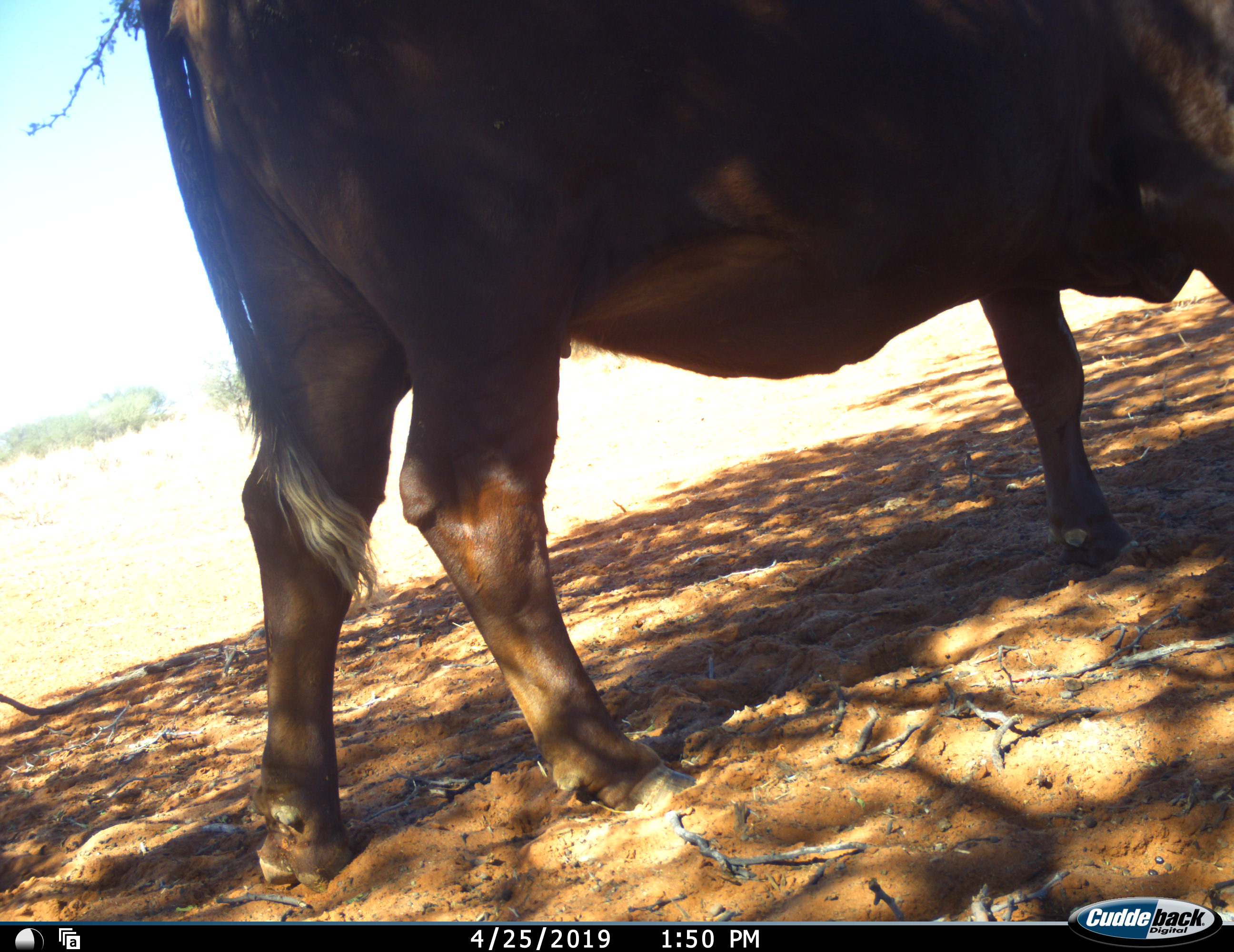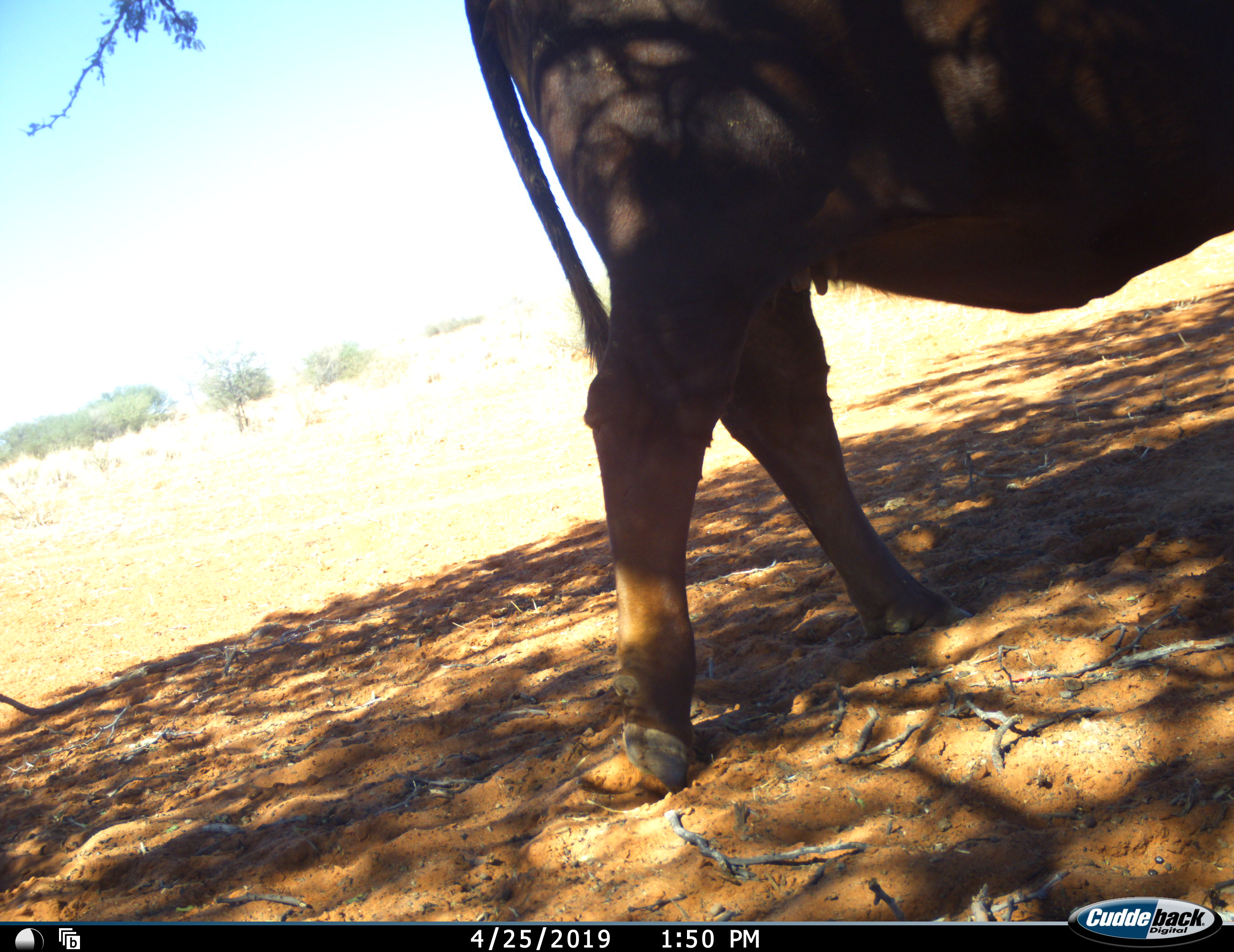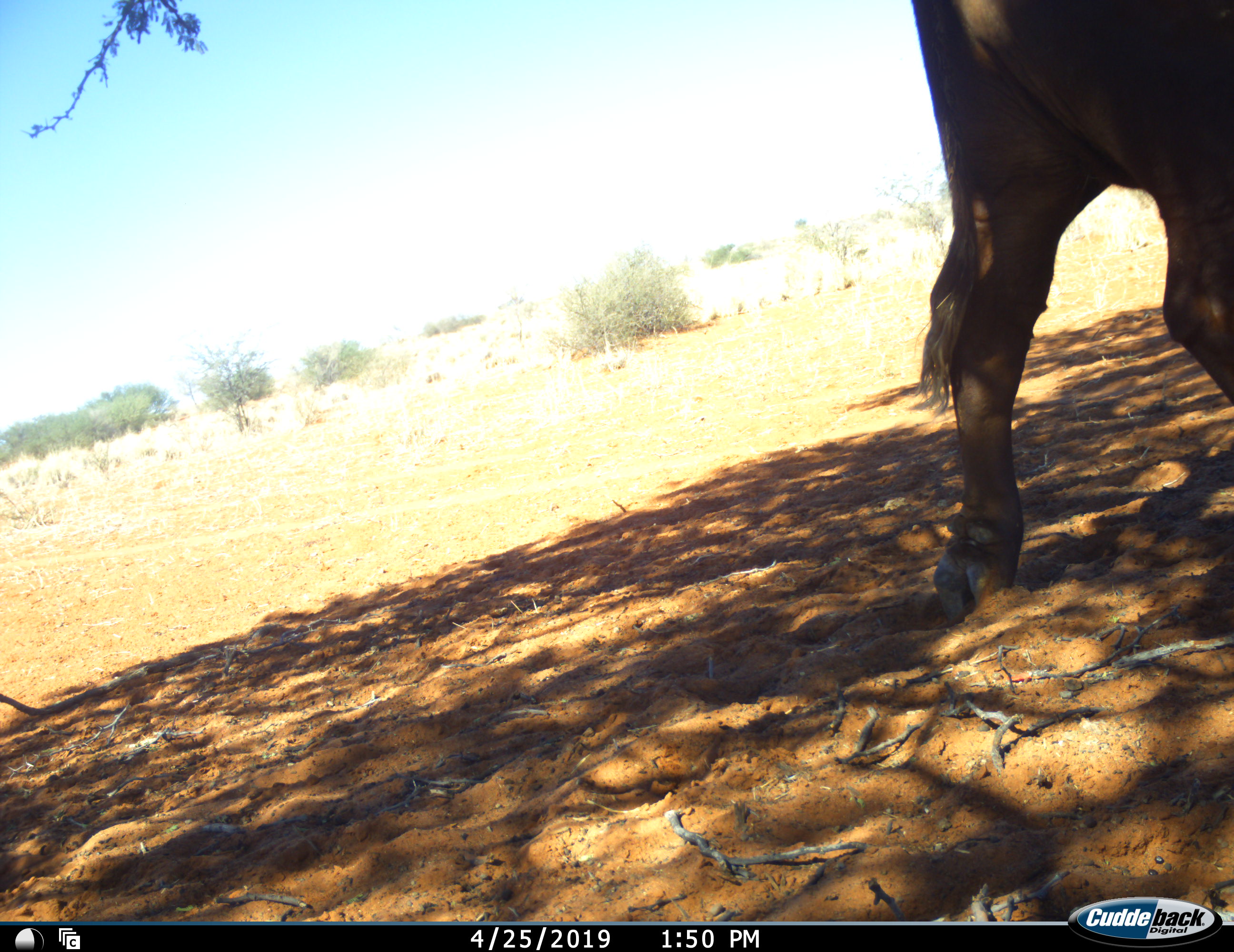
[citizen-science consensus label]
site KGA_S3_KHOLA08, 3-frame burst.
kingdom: Animalia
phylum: Chordata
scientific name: Vertebrata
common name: domestic animal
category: domesticanimal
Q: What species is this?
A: Domesticanimal (domestic animal) (Vertebrata).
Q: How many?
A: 1.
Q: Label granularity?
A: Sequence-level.